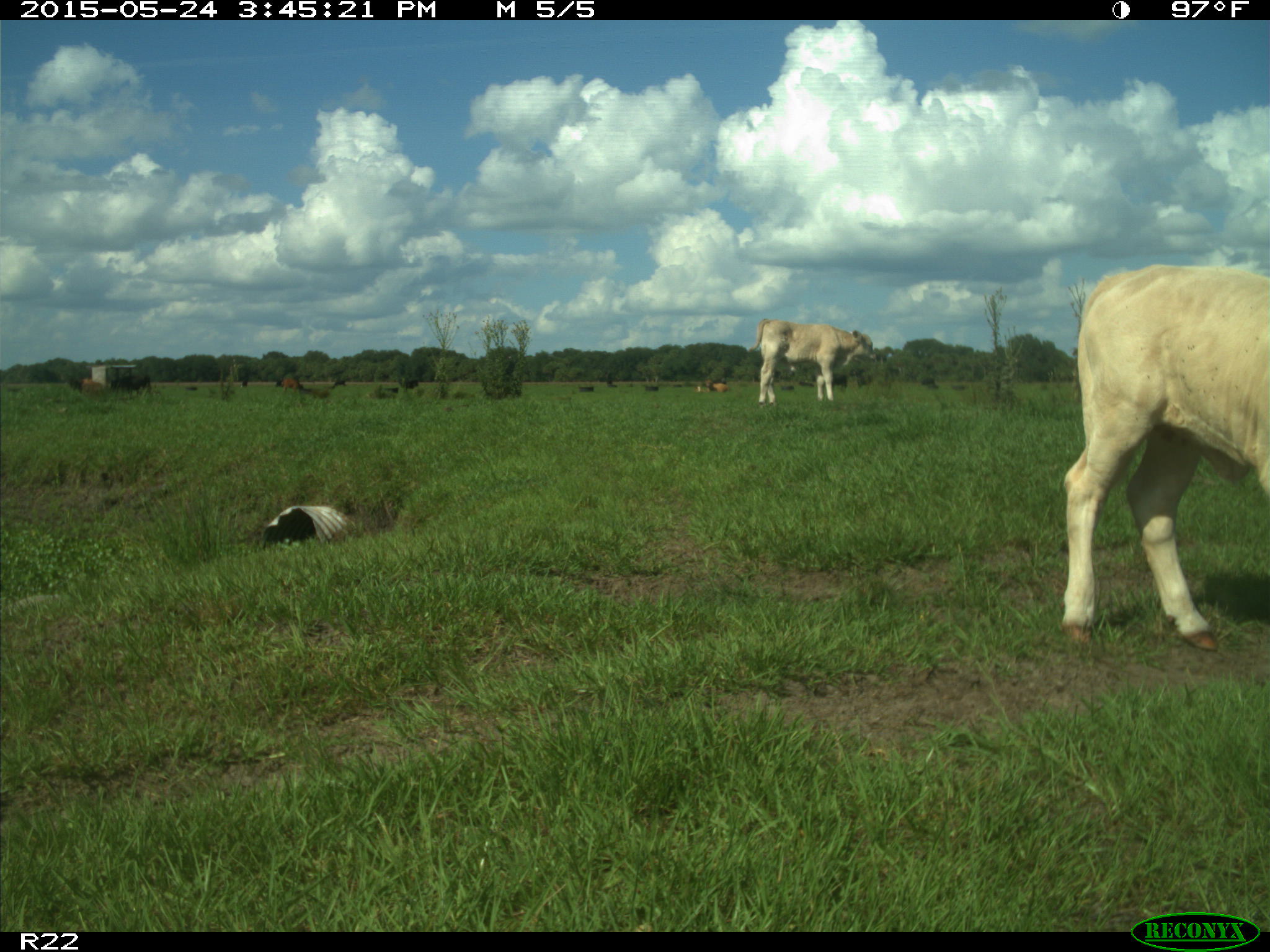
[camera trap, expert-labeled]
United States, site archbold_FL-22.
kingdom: Animalia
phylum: Chordata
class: Mammalia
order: Artiodactyla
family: Bovidae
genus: Bos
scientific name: Bos taurus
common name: domestic cow